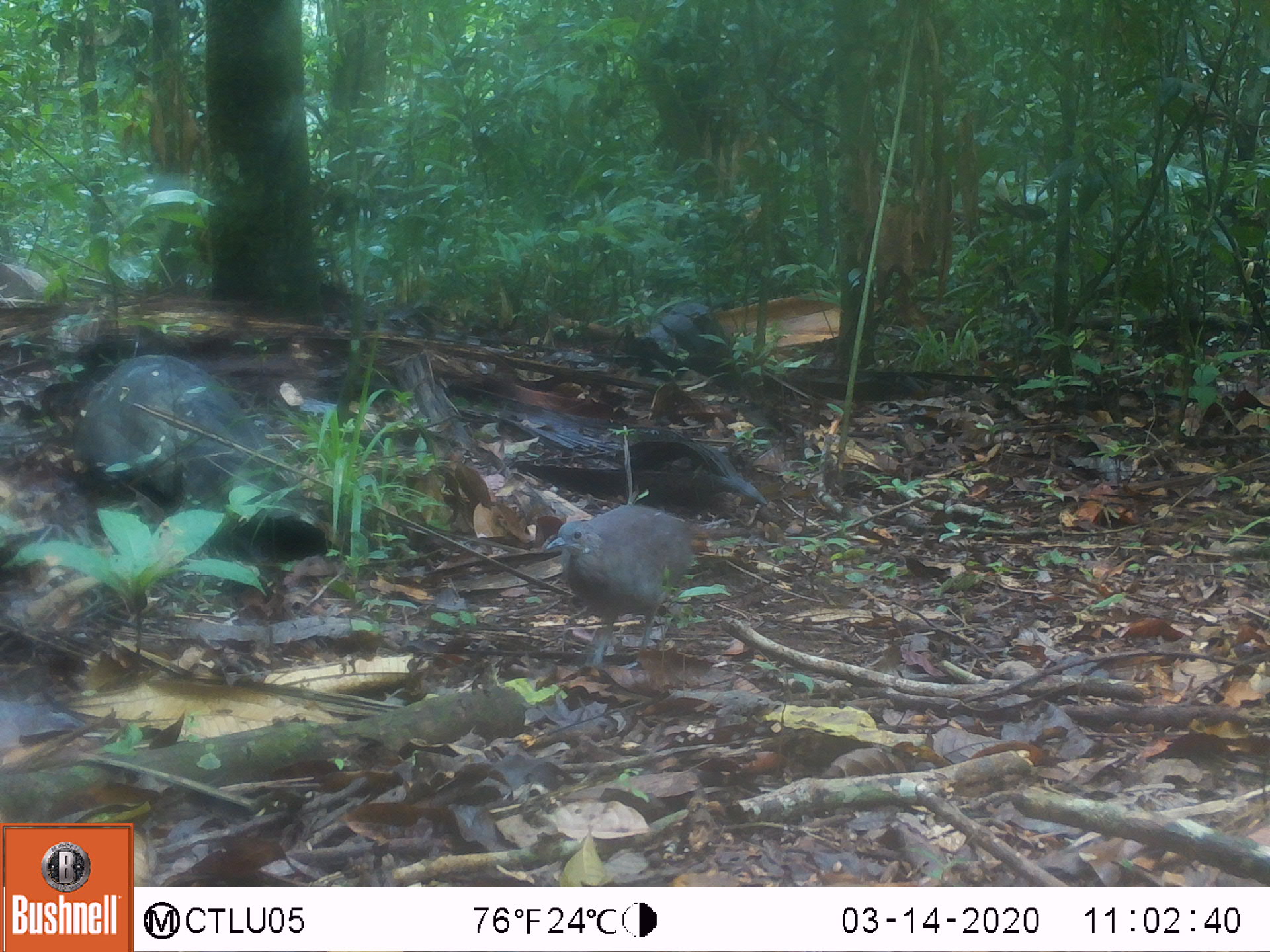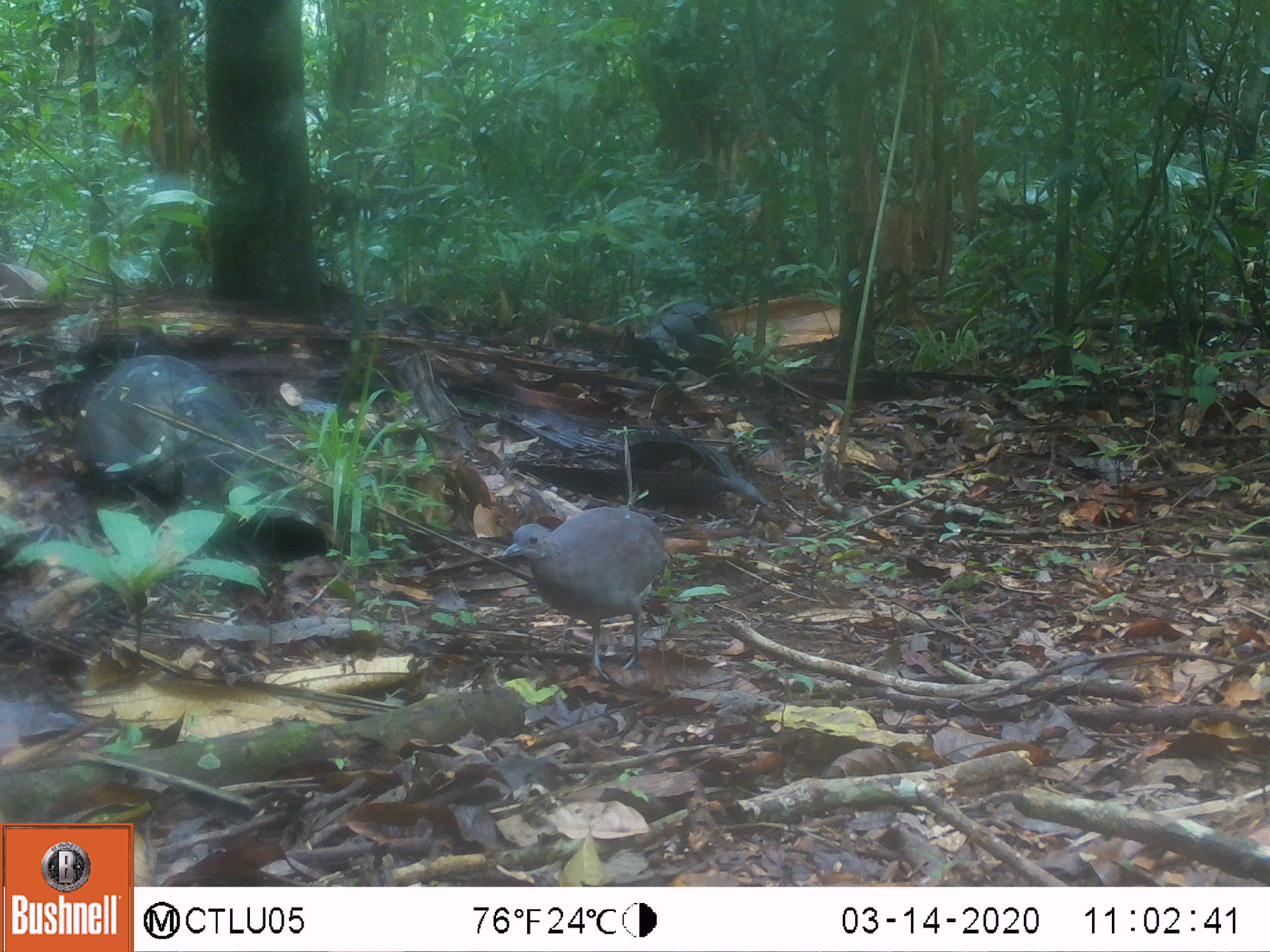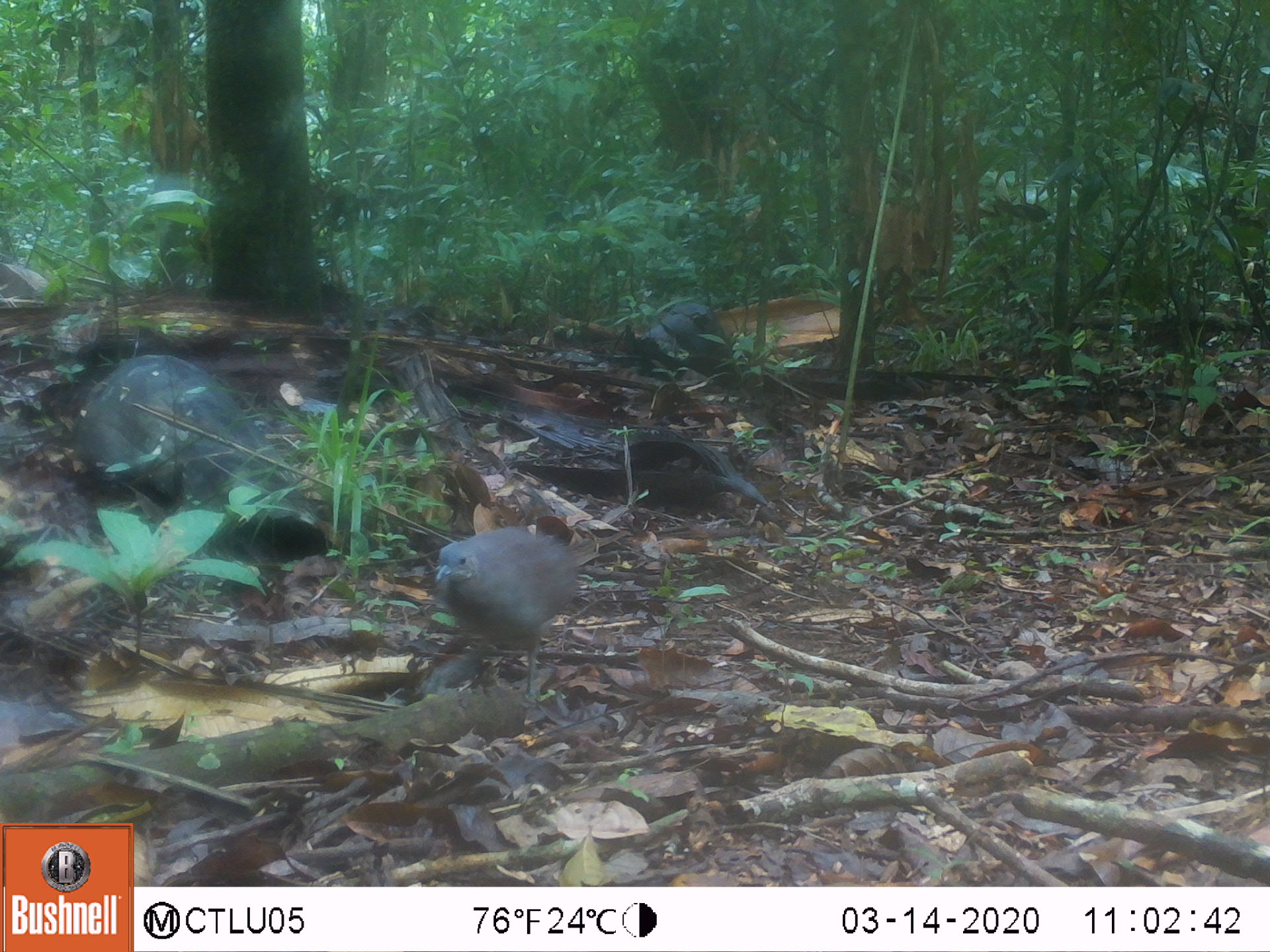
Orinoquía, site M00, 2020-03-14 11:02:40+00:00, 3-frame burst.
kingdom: Animalia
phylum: Chordata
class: Aves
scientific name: Aves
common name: bird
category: unknown bird